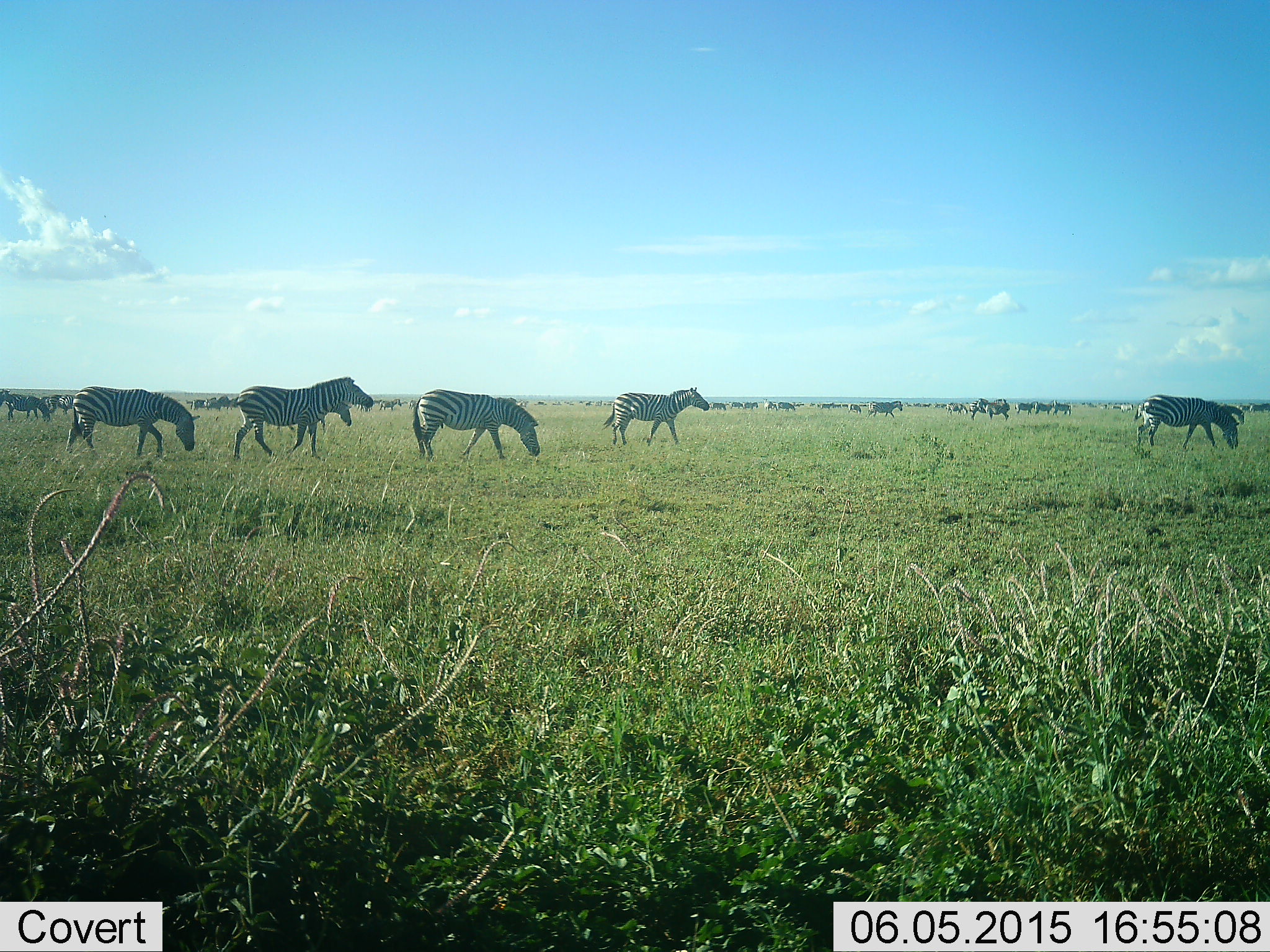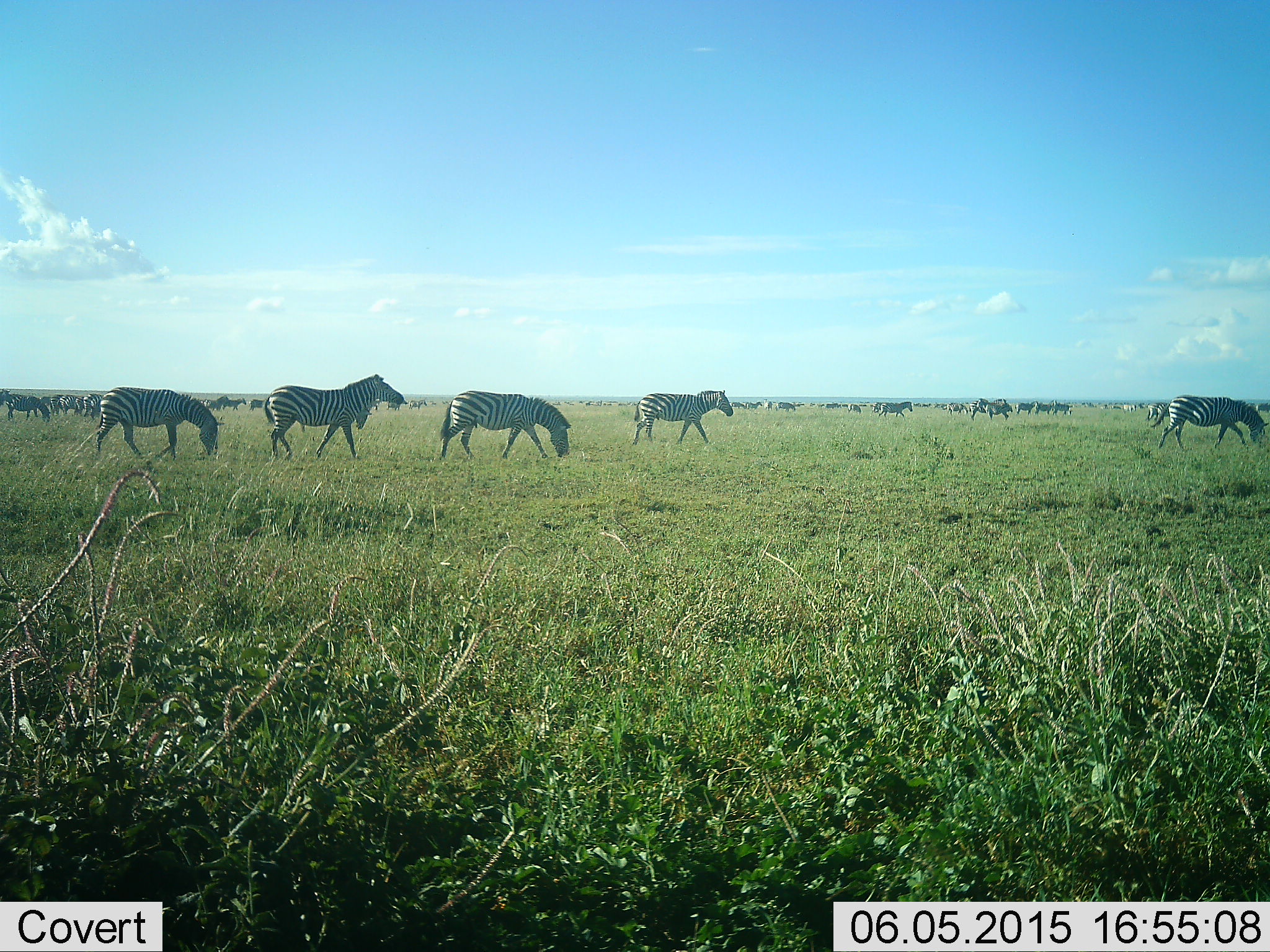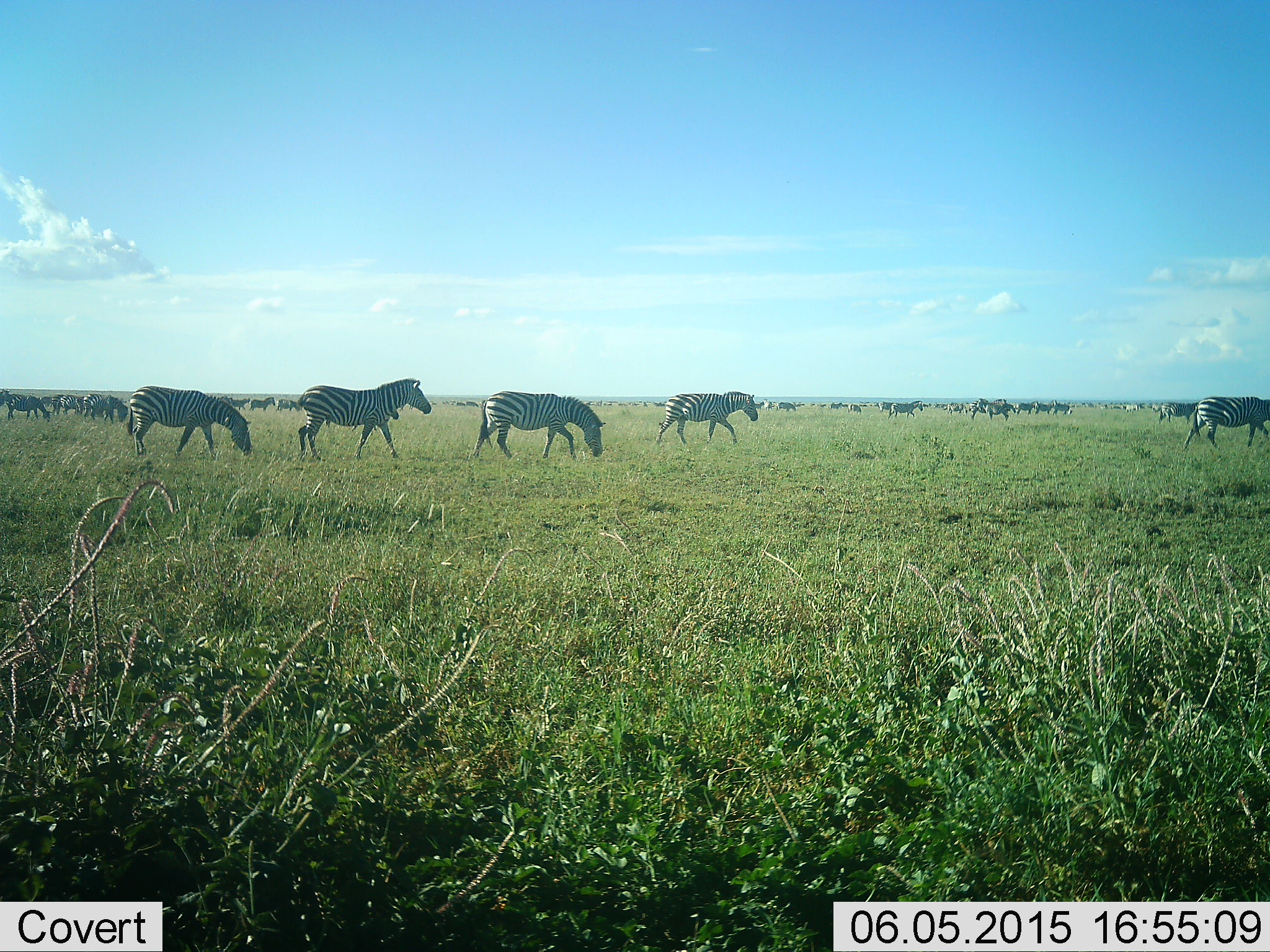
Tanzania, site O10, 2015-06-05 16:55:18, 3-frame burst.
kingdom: Animalia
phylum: Chordata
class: Mammalia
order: Perissodactyla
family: Equidae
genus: Equus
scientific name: Equus quagga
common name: plains zebra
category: zebra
Zebra (plains zebra) (Equus quagga), count 11-50. Behavior (volunteer vote fractions): standing 33%, resting 0%, moving 92%, interacting 17%. Young present (vote fraction): 0%. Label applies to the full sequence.